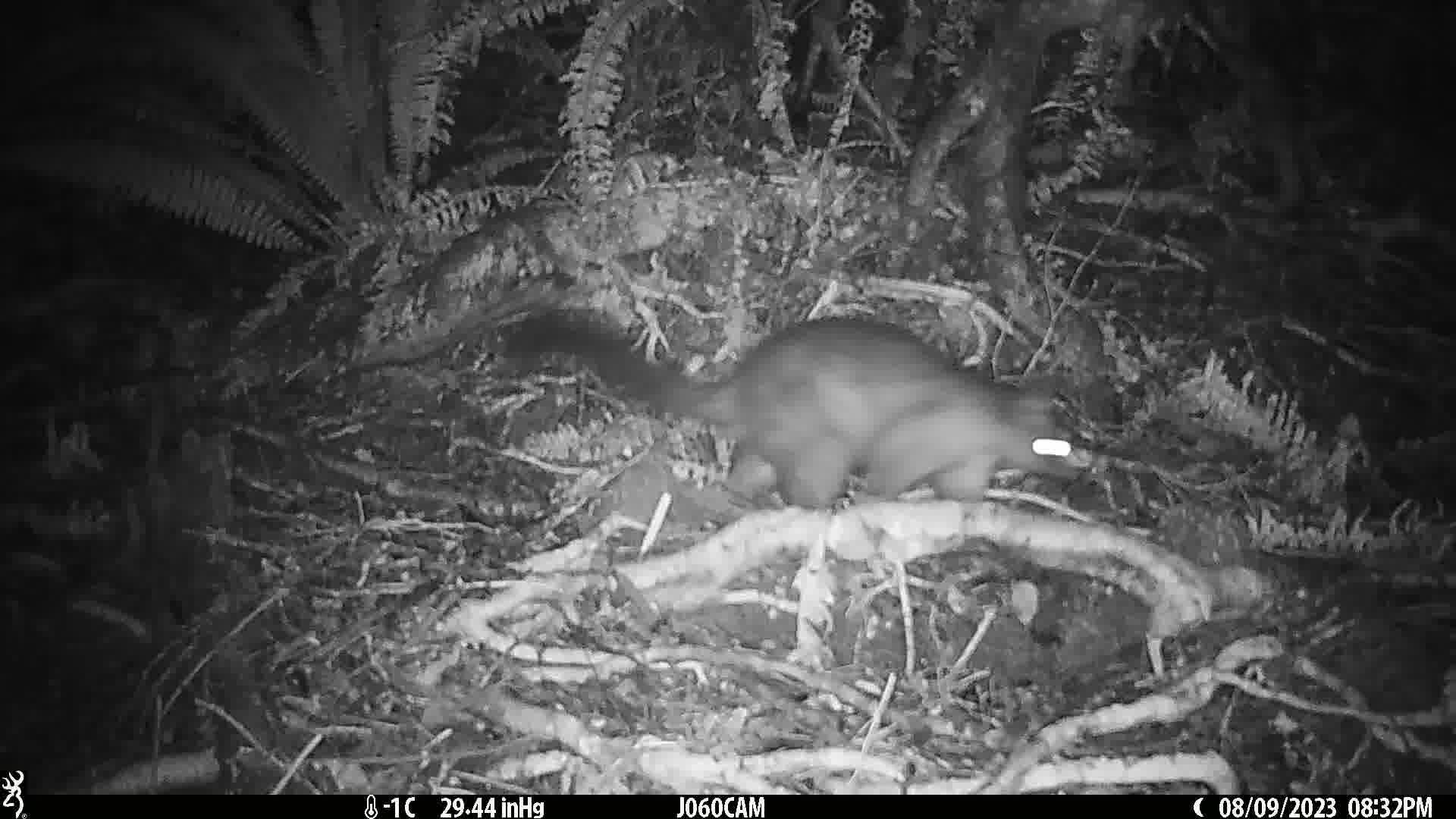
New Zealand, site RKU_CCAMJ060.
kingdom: Animalia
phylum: Chordata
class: Mammalia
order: Diprotodontia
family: Phalangeridae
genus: Trichosurus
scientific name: Trichosurus vulpecula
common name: common brushtail possum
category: possum